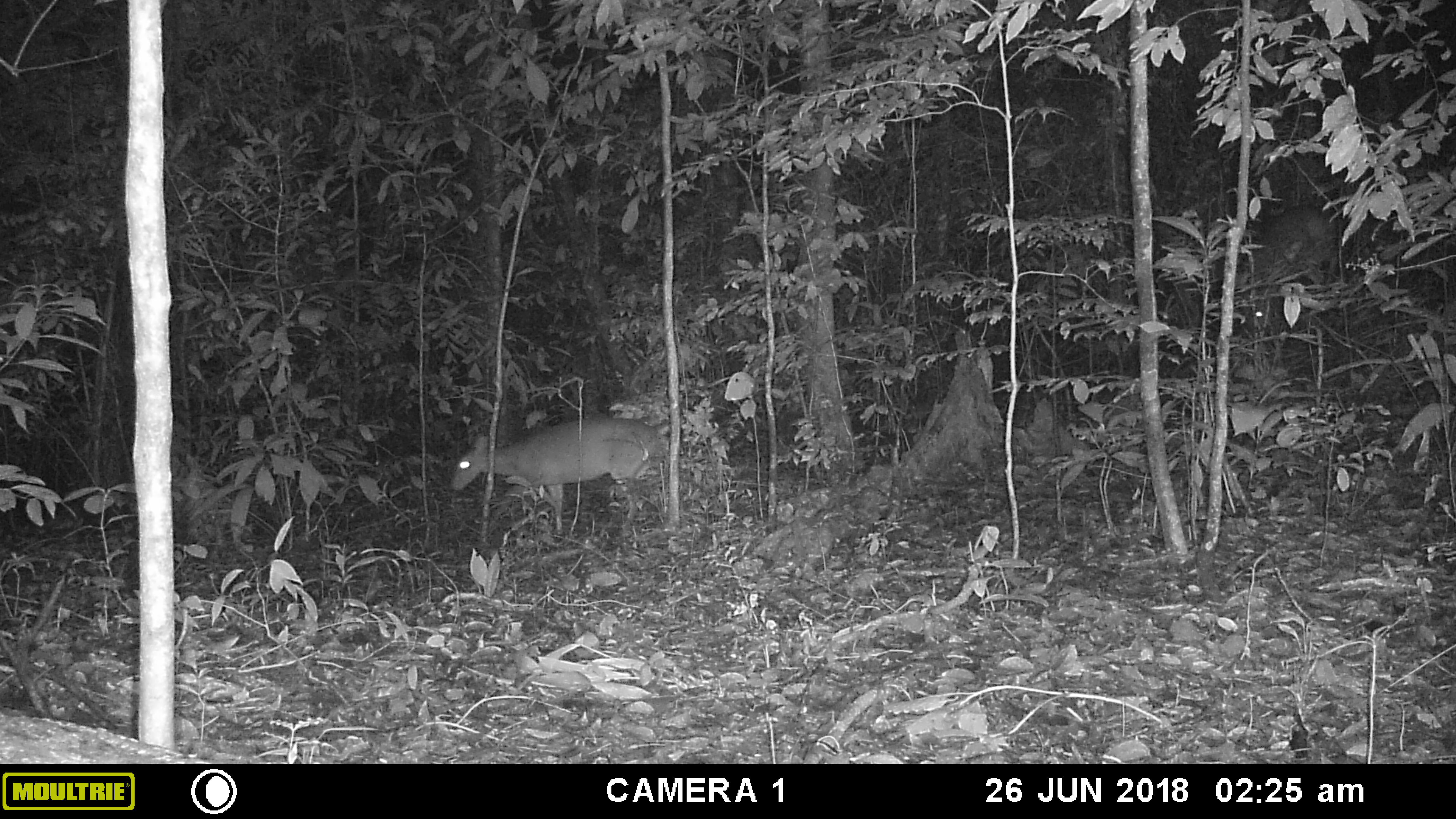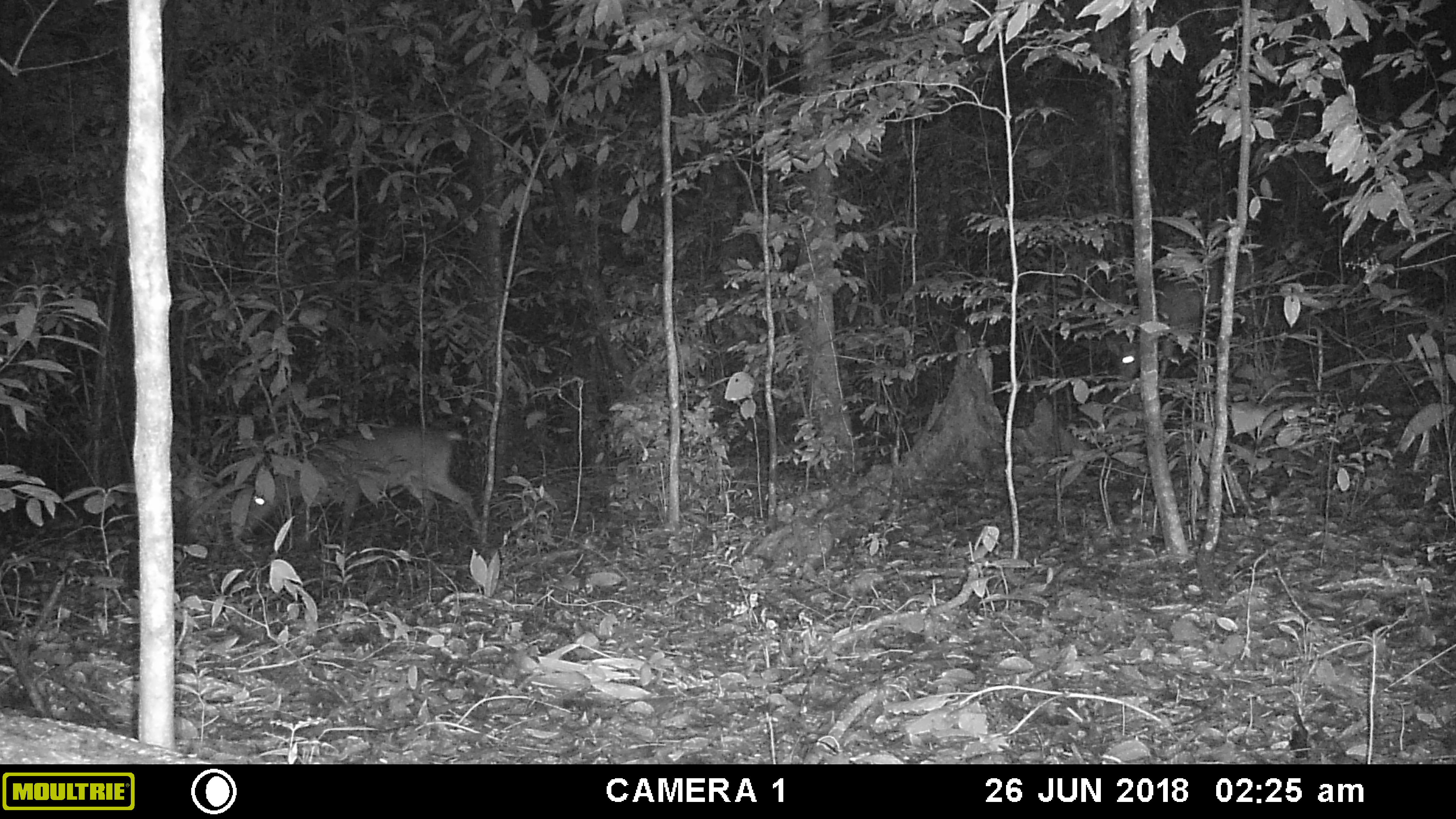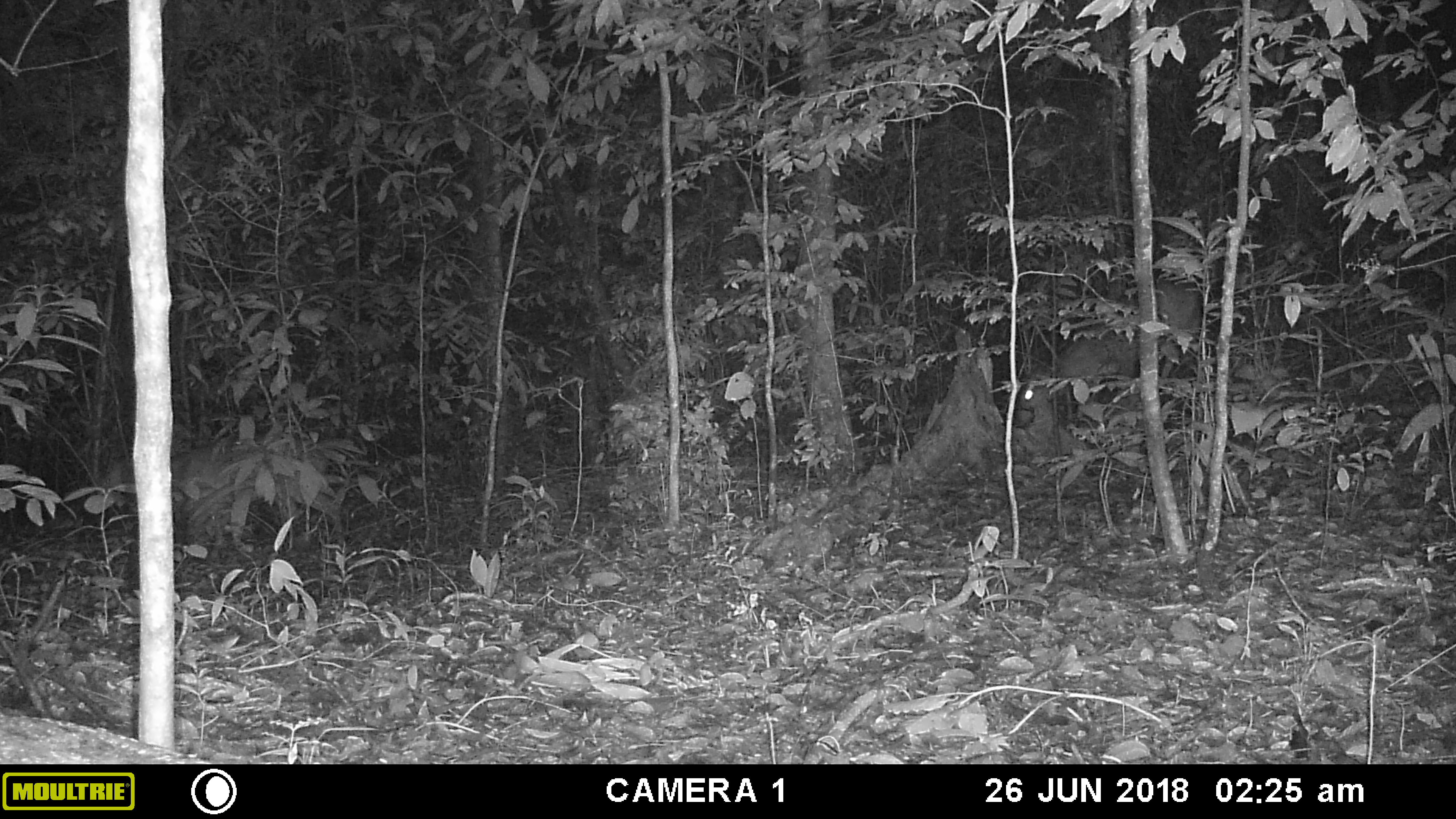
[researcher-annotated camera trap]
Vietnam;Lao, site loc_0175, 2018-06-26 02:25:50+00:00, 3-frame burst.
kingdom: Animalia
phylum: Chordata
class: Mammalia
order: Artiodactyla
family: Cervidae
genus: Muntiacus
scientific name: Muntiacus vuquangensis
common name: large-antlered muntjac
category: large antlered muntjac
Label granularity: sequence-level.